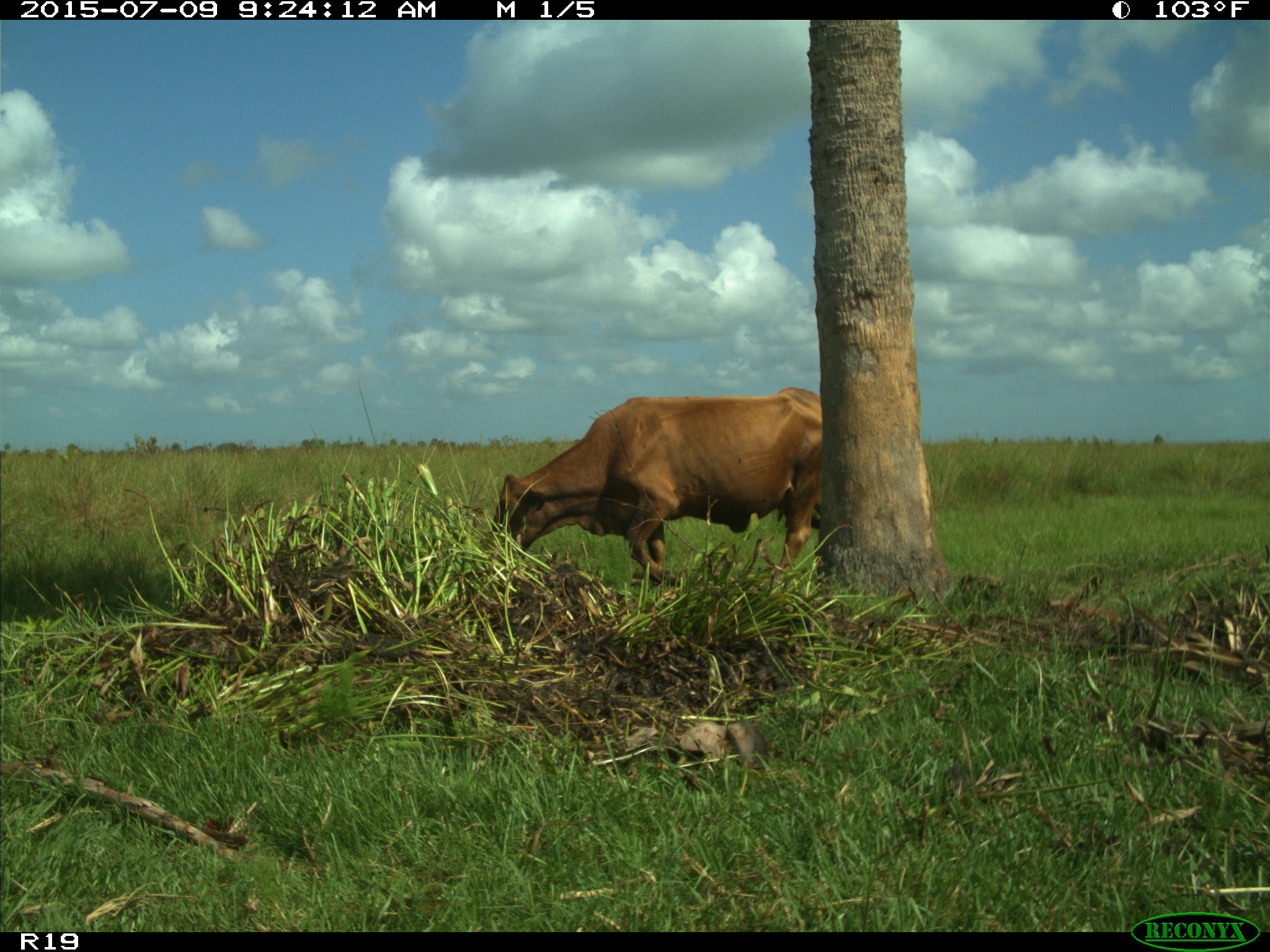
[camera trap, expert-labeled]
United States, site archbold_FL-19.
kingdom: Animalia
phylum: Chordata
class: Mammalia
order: Artiodactyla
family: Bovidae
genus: Bos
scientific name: Bos taurus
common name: domestic cow